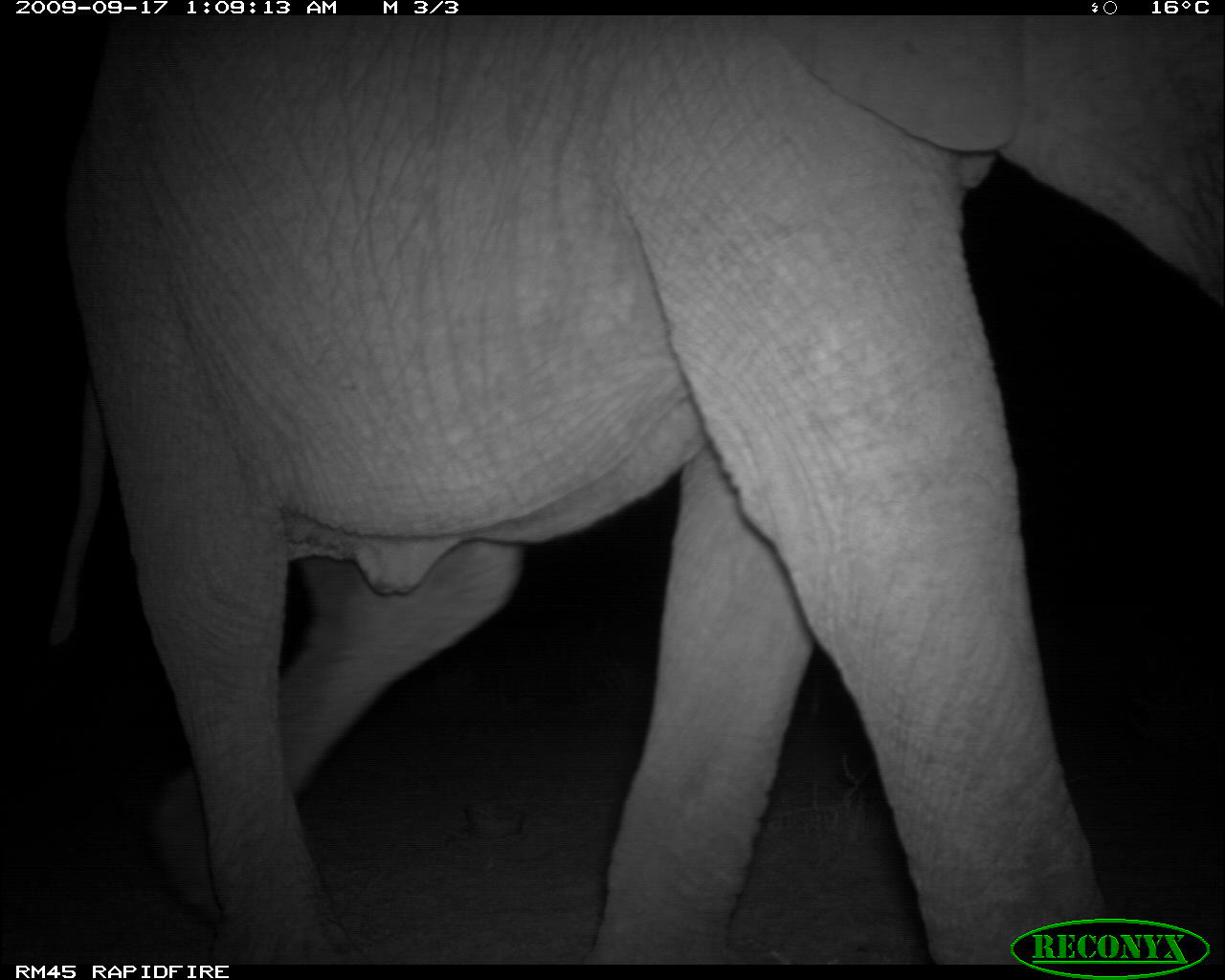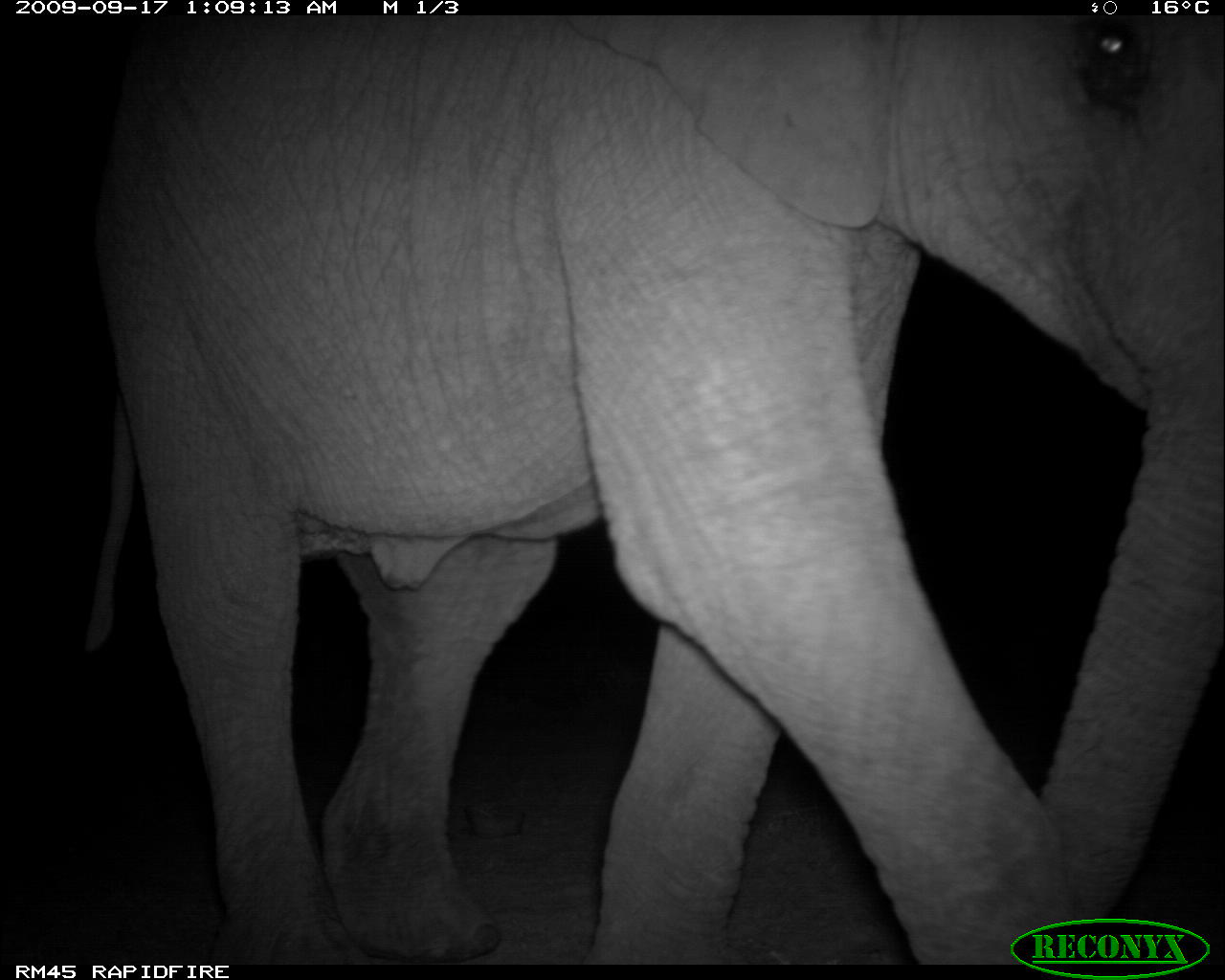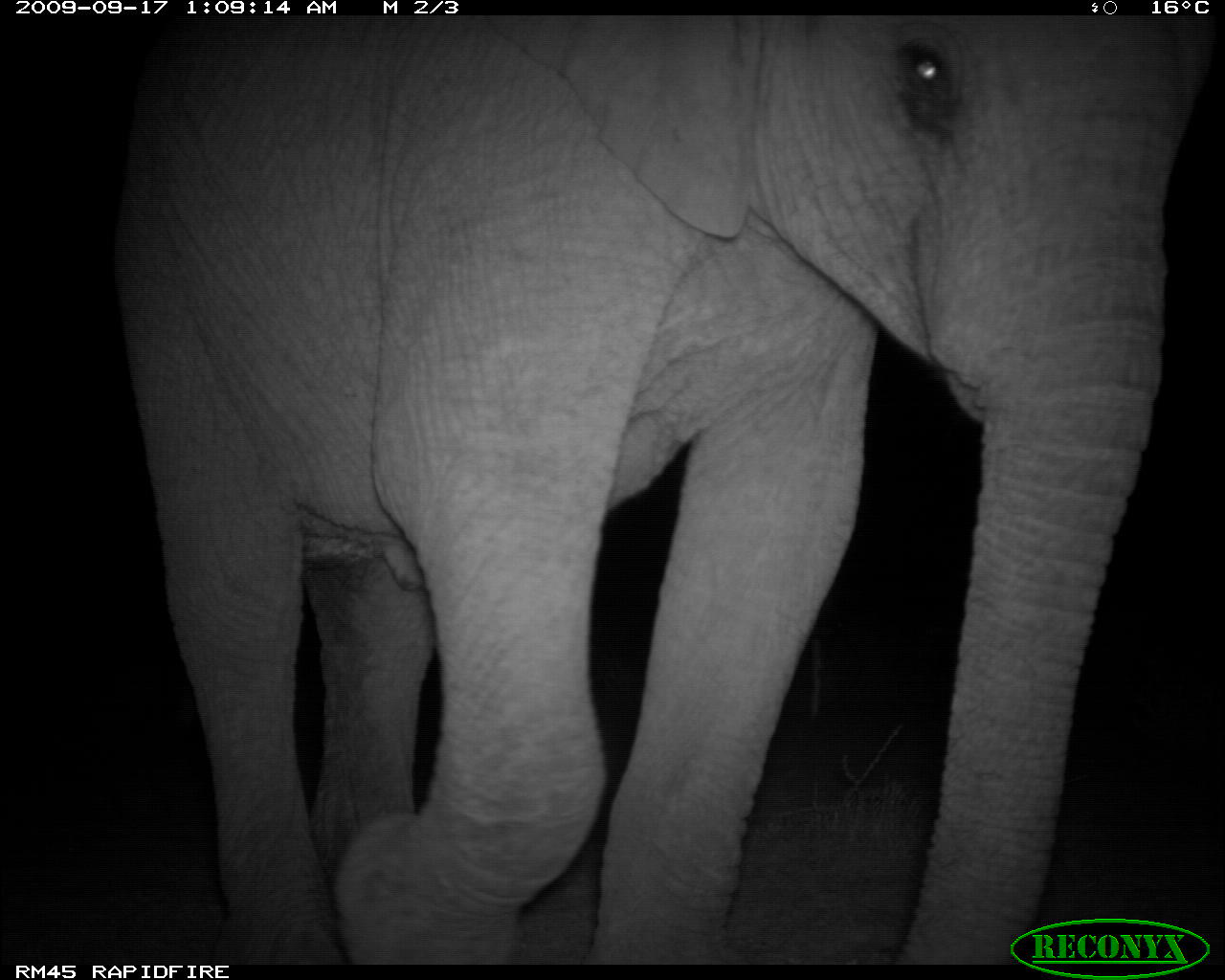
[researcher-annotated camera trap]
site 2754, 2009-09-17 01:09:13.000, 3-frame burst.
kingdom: Animalia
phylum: Chordata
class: Mammalia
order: Proboscidea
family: Elephantidae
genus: Loxodonta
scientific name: Loxodonta africana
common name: african bush elephant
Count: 1.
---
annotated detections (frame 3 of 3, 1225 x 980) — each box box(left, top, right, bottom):
loxodonta africana: box(108, 14, 1225, 963)